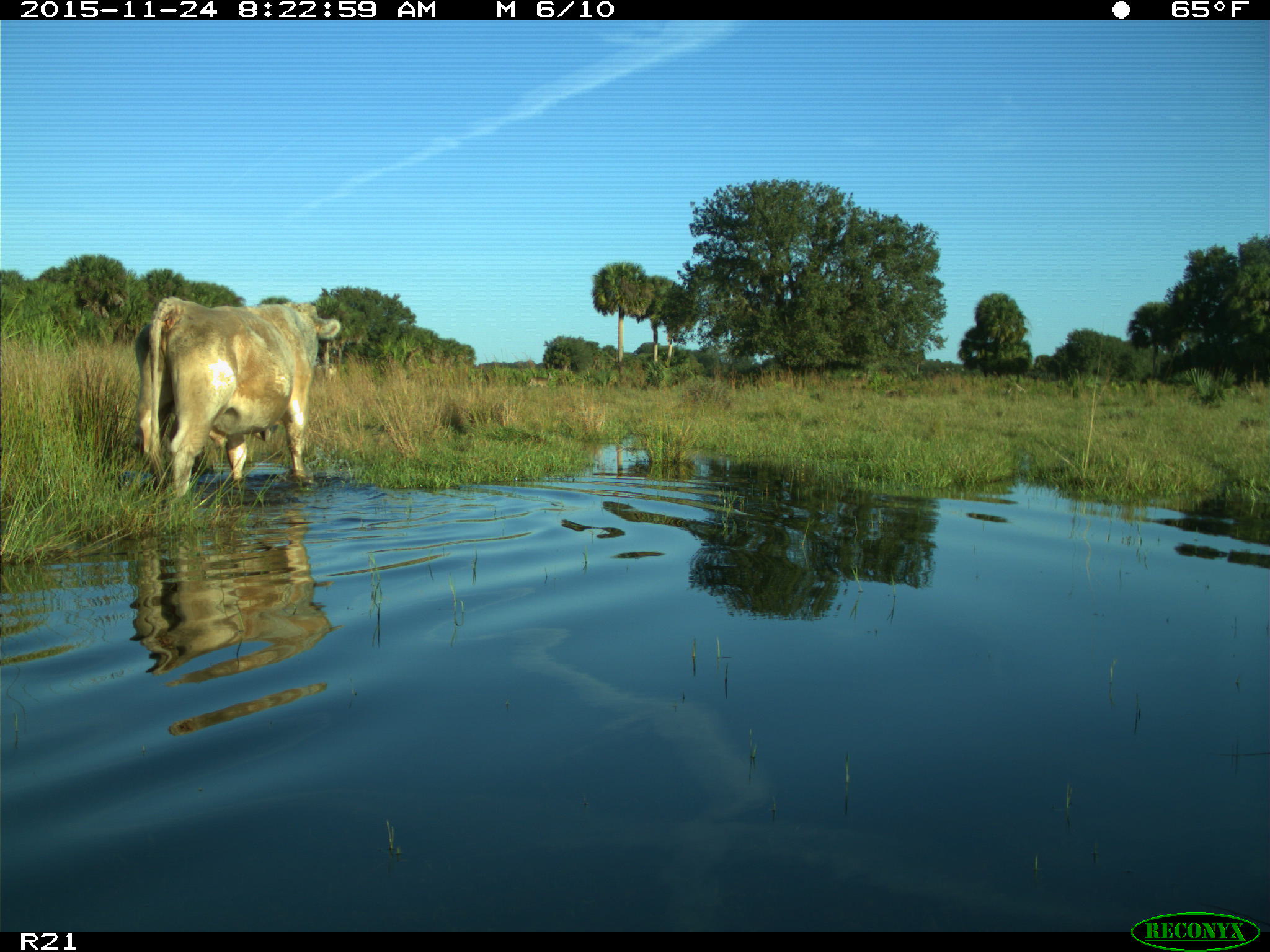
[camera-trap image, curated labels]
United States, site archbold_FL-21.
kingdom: Animalia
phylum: Chordata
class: Mammalia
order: Artiodactyla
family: Bovidae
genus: Bos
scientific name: Bos taurus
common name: domestic cow